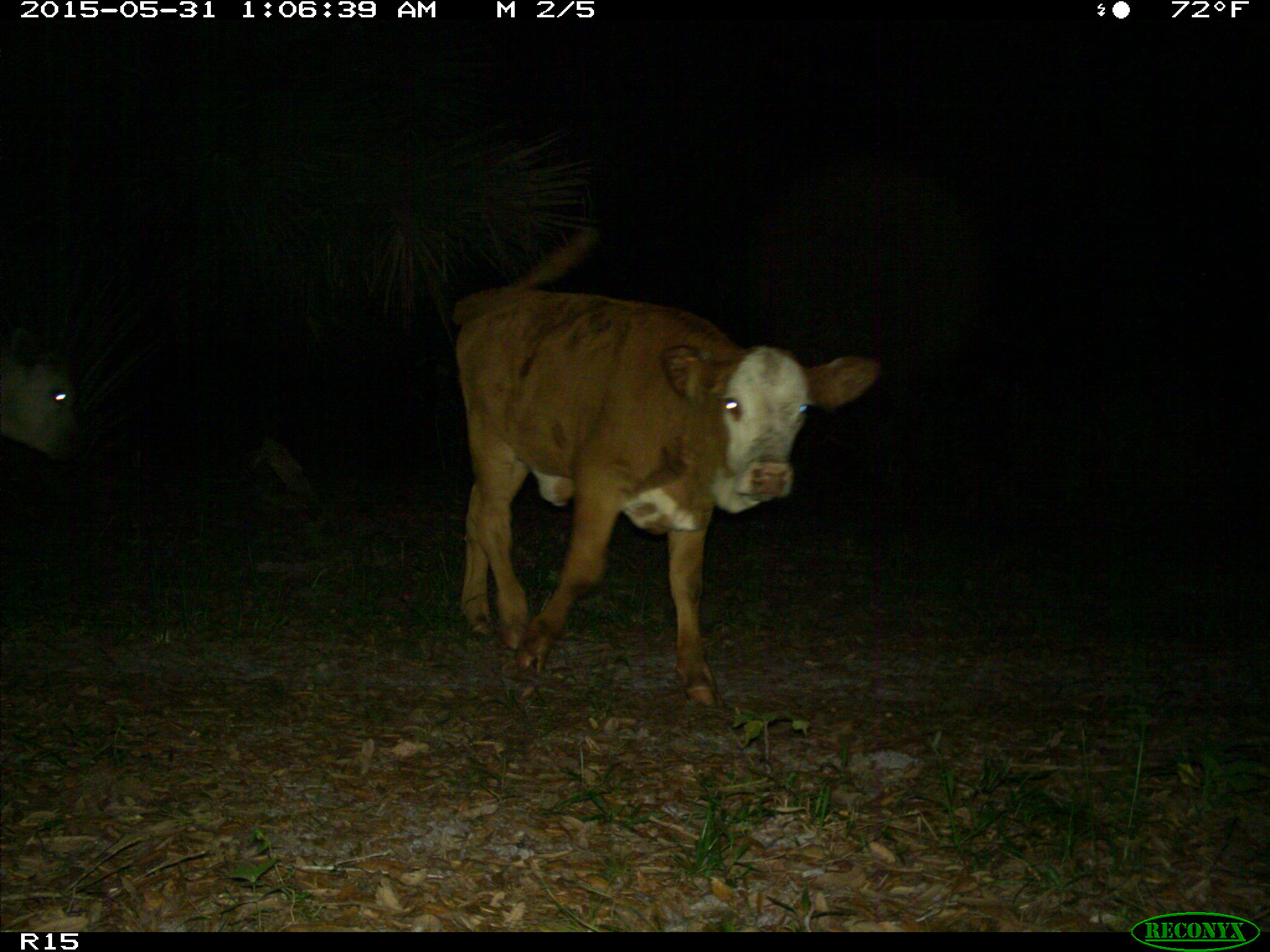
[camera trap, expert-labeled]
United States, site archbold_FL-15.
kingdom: Animalia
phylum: Chordata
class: Mammalia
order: Artiodactyla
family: Bovidae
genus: Bos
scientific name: Bos taurus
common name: domestic cow